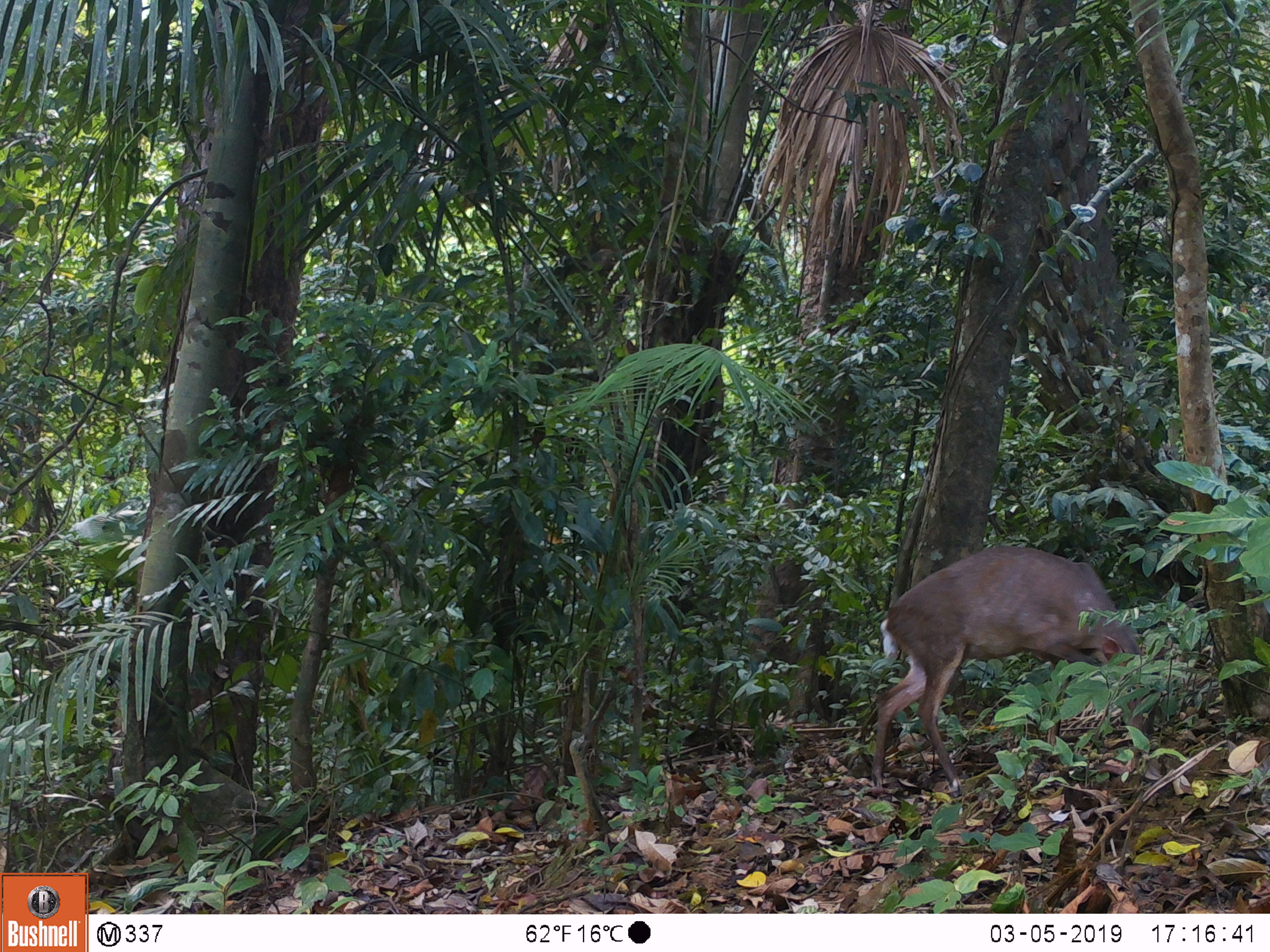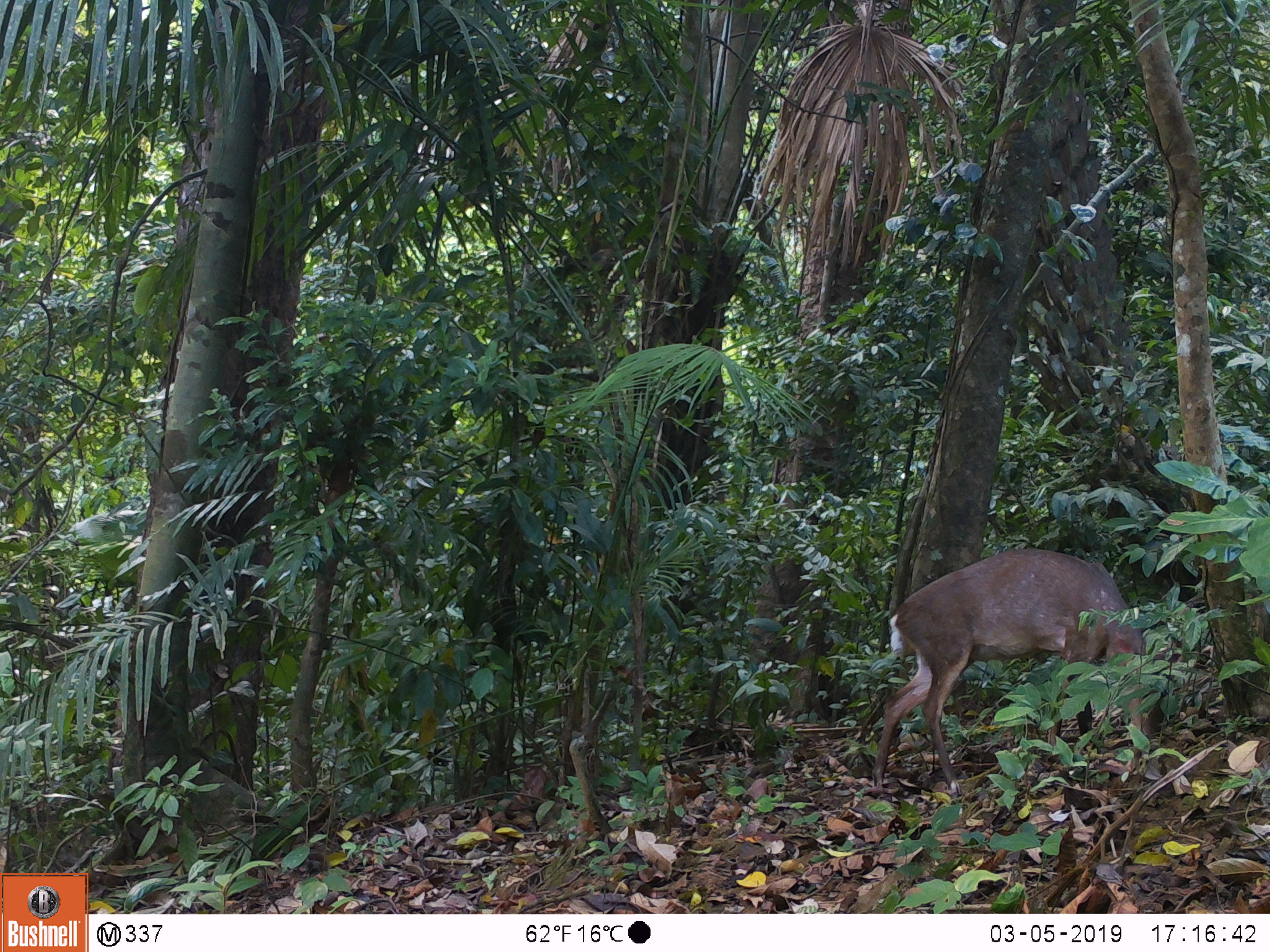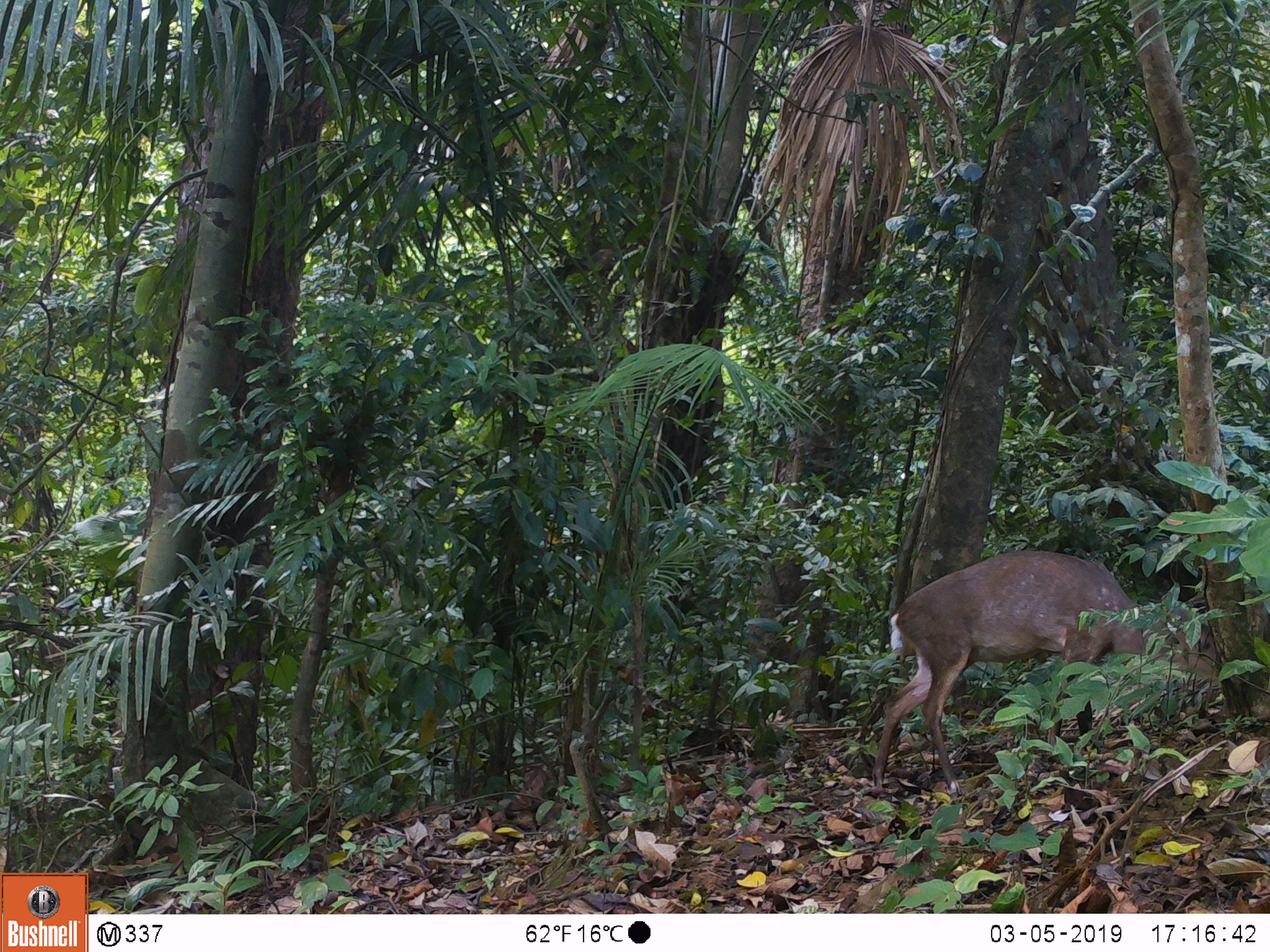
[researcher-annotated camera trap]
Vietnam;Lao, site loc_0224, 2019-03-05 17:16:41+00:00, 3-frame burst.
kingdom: Animalia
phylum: Chordata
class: Mammalia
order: Artiodactyla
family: Cervidae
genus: Muntiacus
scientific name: Muntiacus vuquangensis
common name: large-antlered muntjac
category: large antlered muntjac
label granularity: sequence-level